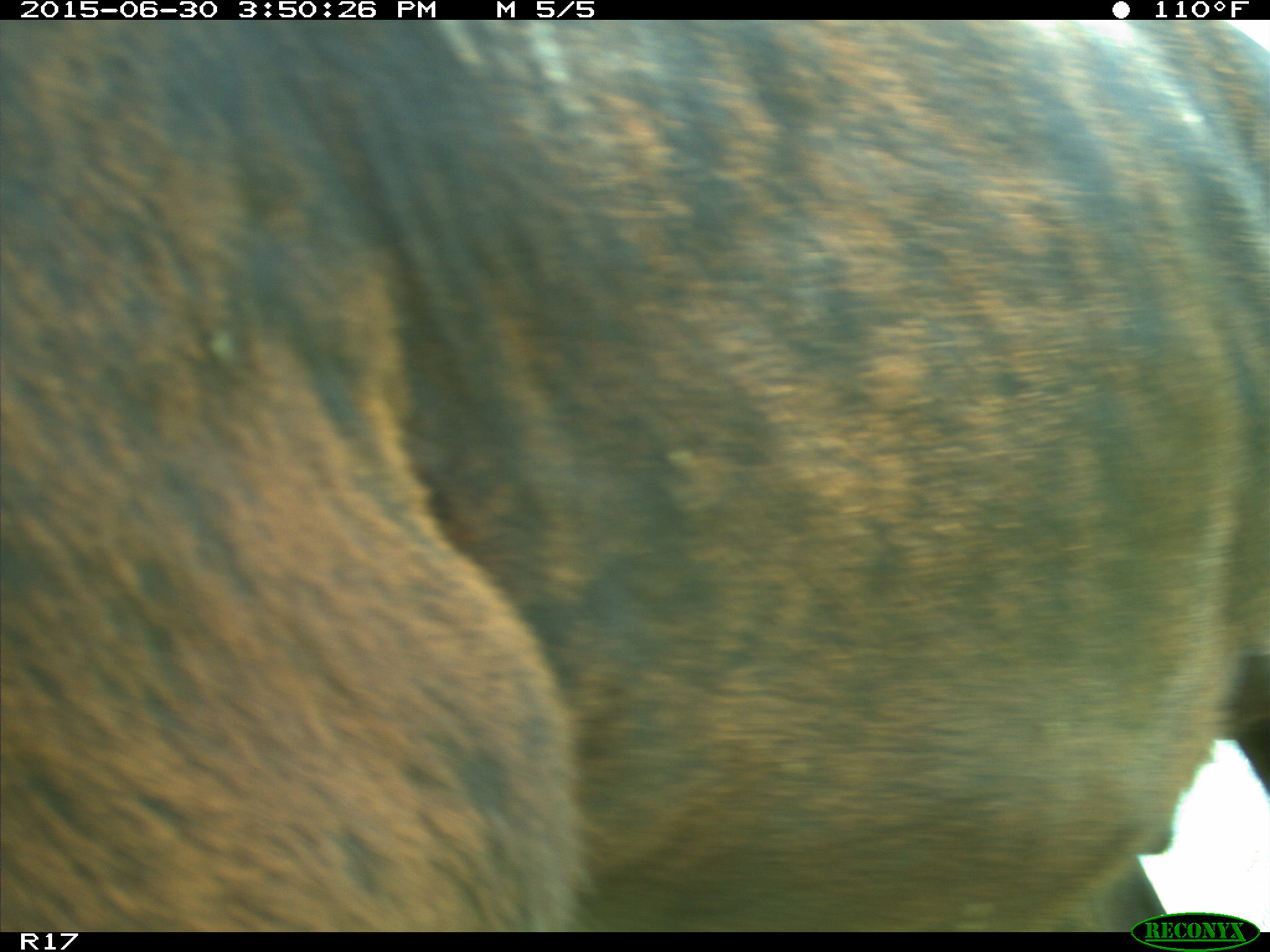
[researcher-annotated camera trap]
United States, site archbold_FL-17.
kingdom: Animalia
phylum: Chordata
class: Mammalia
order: Artiodactyla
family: Bovidae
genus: Bos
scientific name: Bos taurus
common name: domestic cow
Bos taurus (domestic cow).